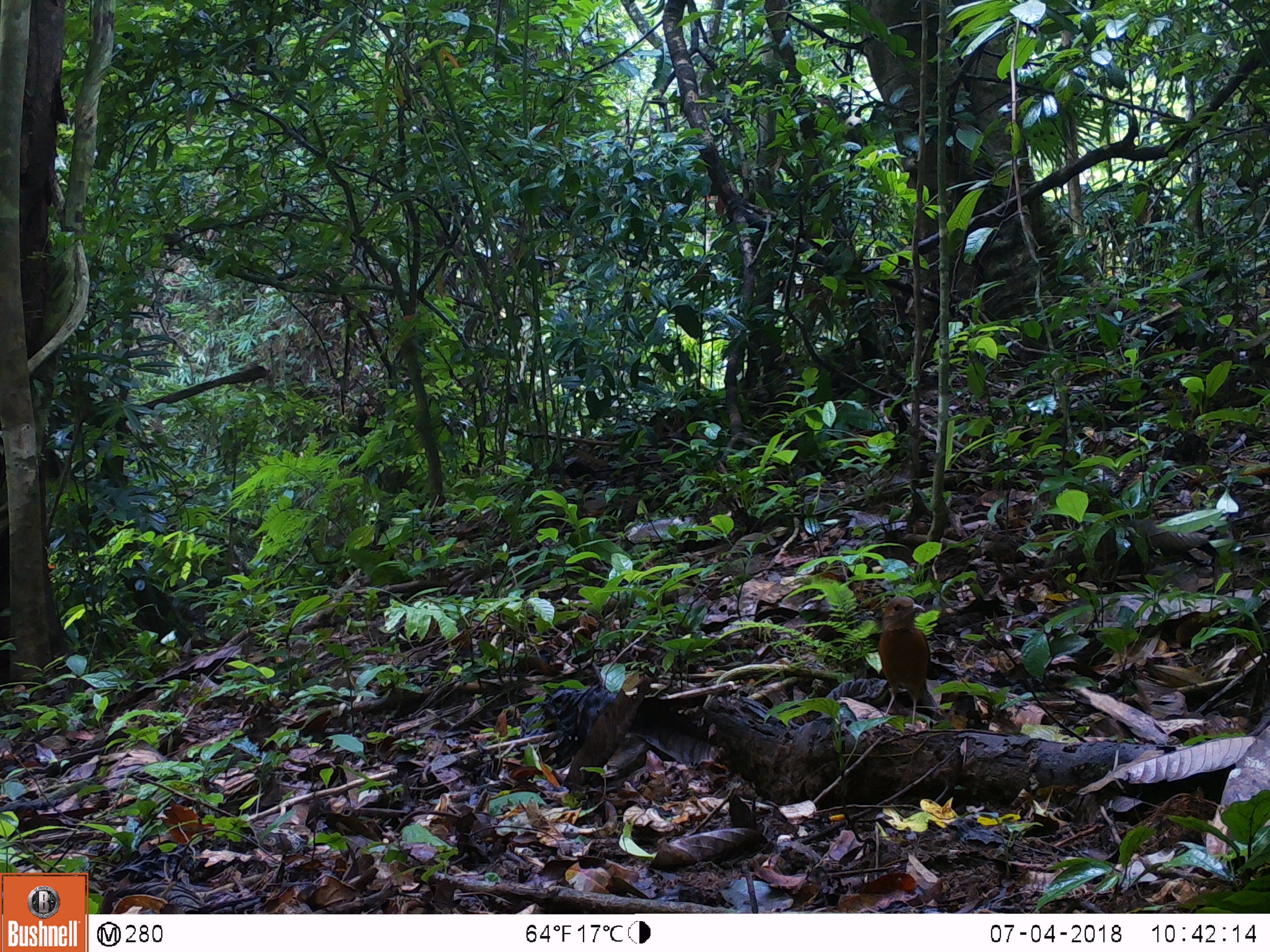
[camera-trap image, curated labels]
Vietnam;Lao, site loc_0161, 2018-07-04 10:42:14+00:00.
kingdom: Animalia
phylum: Chordata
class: Aves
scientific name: Aves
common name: bird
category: unidentified bird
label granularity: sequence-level